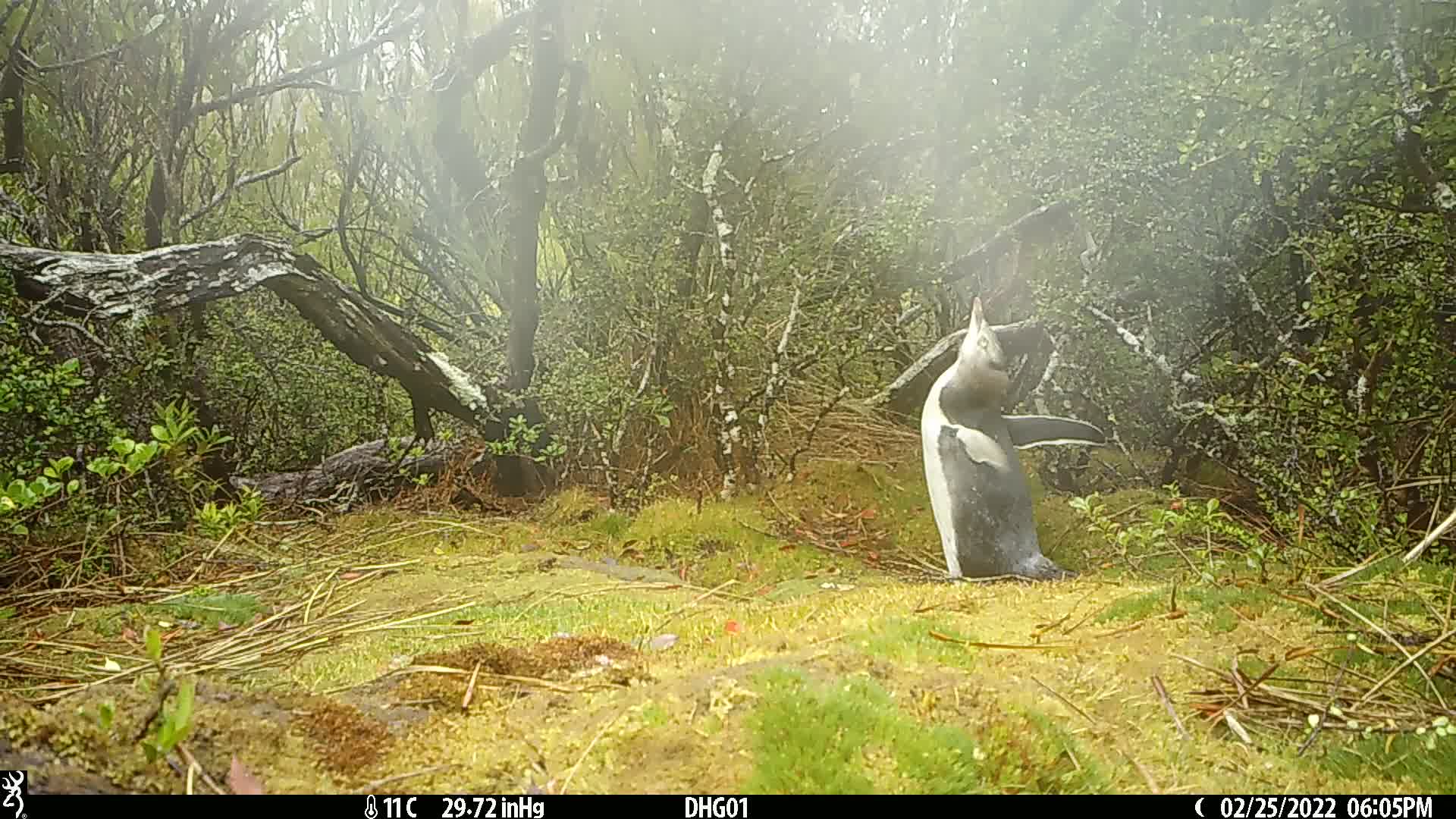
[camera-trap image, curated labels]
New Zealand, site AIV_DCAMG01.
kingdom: Animalia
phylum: Chordata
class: Aves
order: Sphenisciformes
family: Spheniscidae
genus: Megadyptes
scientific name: Megadyptes antipodes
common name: yellow-eyed penguin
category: yellow eyed penguin